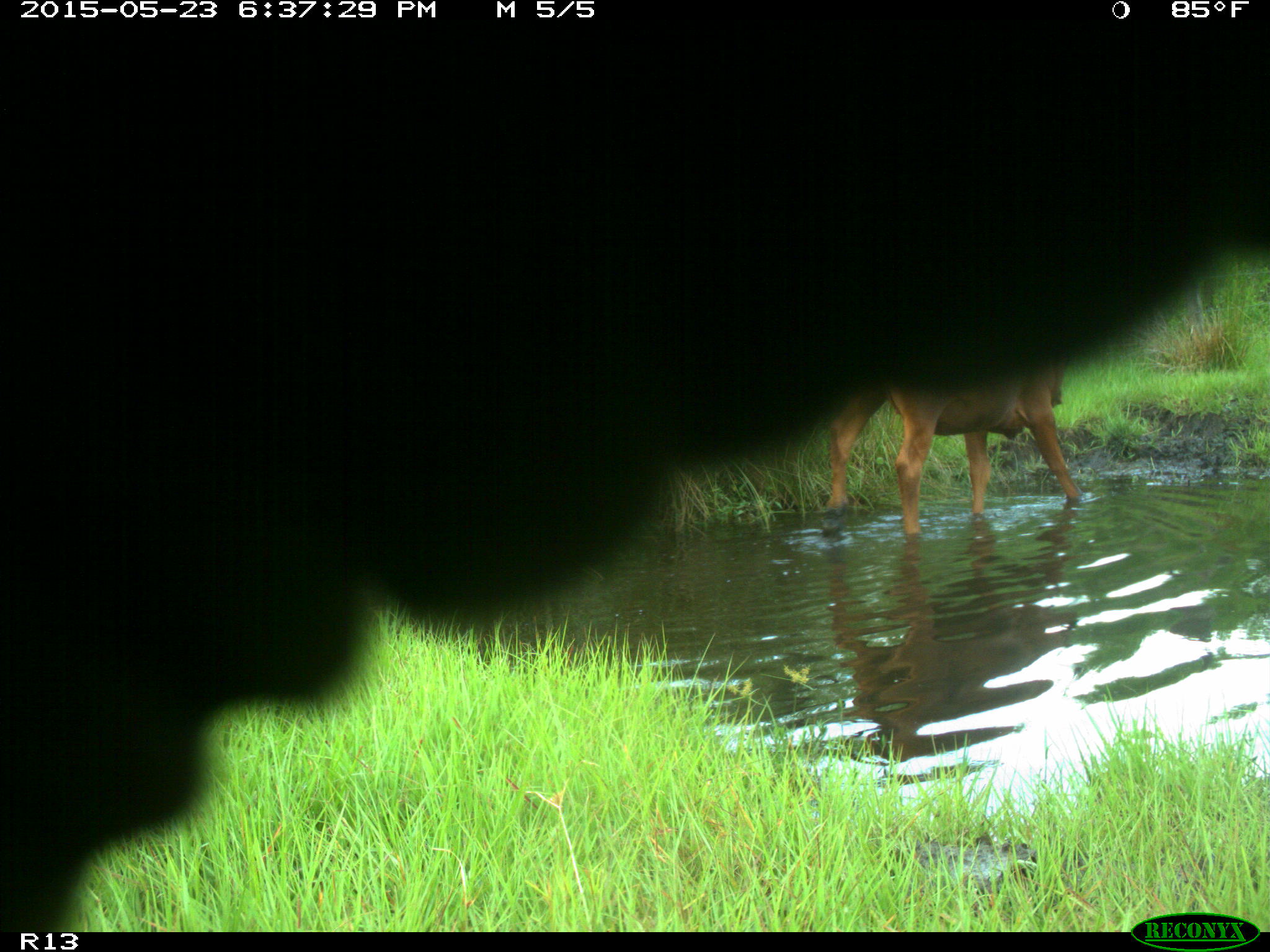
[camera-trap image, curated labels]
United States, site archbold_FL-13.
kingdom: Animalia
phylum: Chordata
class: Mammalia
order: Artiodactyla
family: Bovidae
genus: Bos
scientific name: Bos taurus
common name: domestic cow